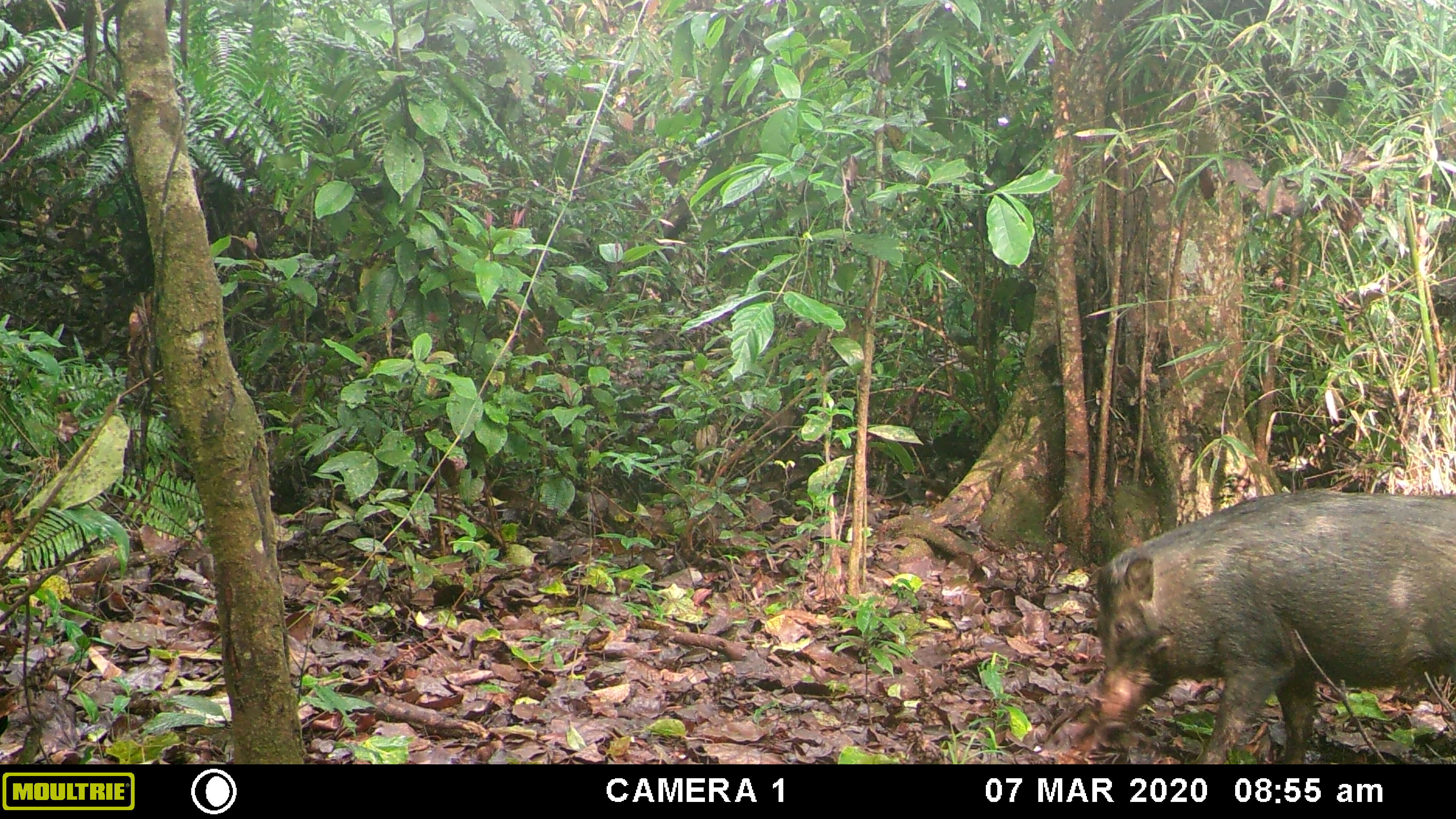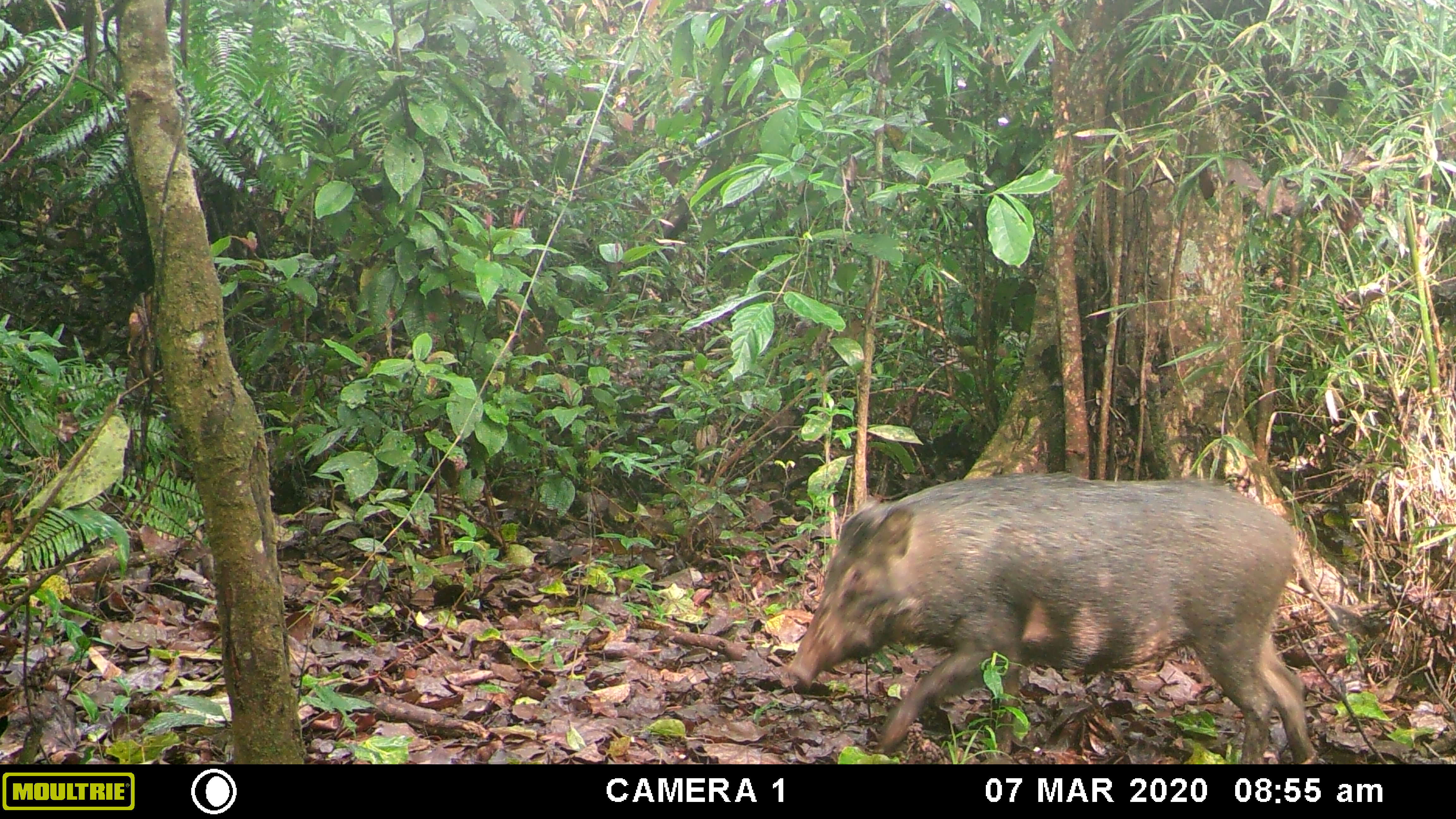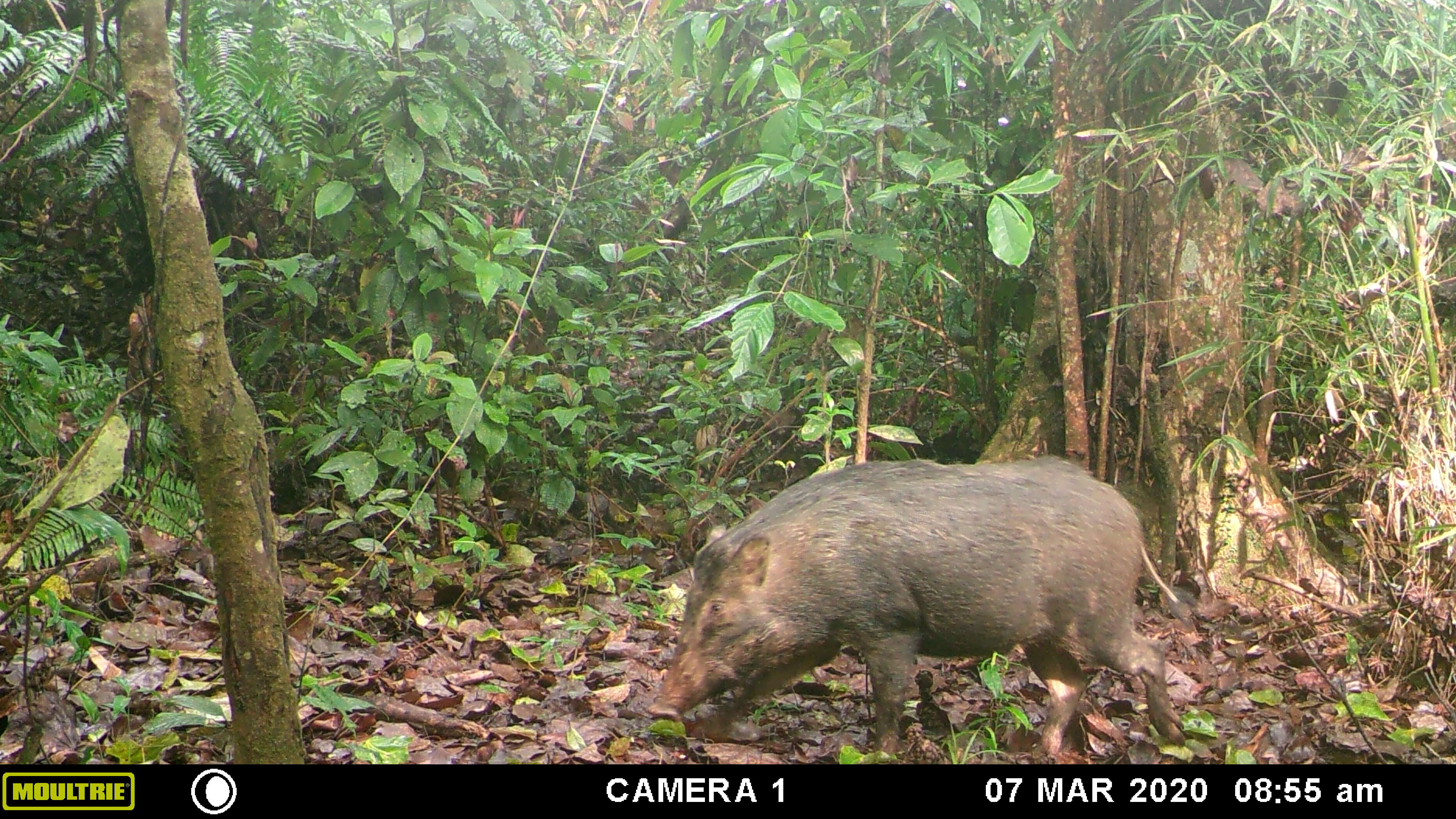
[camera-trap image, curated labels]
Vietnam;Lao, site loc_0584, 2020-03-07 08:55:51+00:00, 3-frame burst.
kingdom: Animalia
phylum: Chordata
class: Mammalia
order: Artiodactyla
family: Suidae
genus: Sus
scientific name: Sus scrofa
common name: eurasian wild pig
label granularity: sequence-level